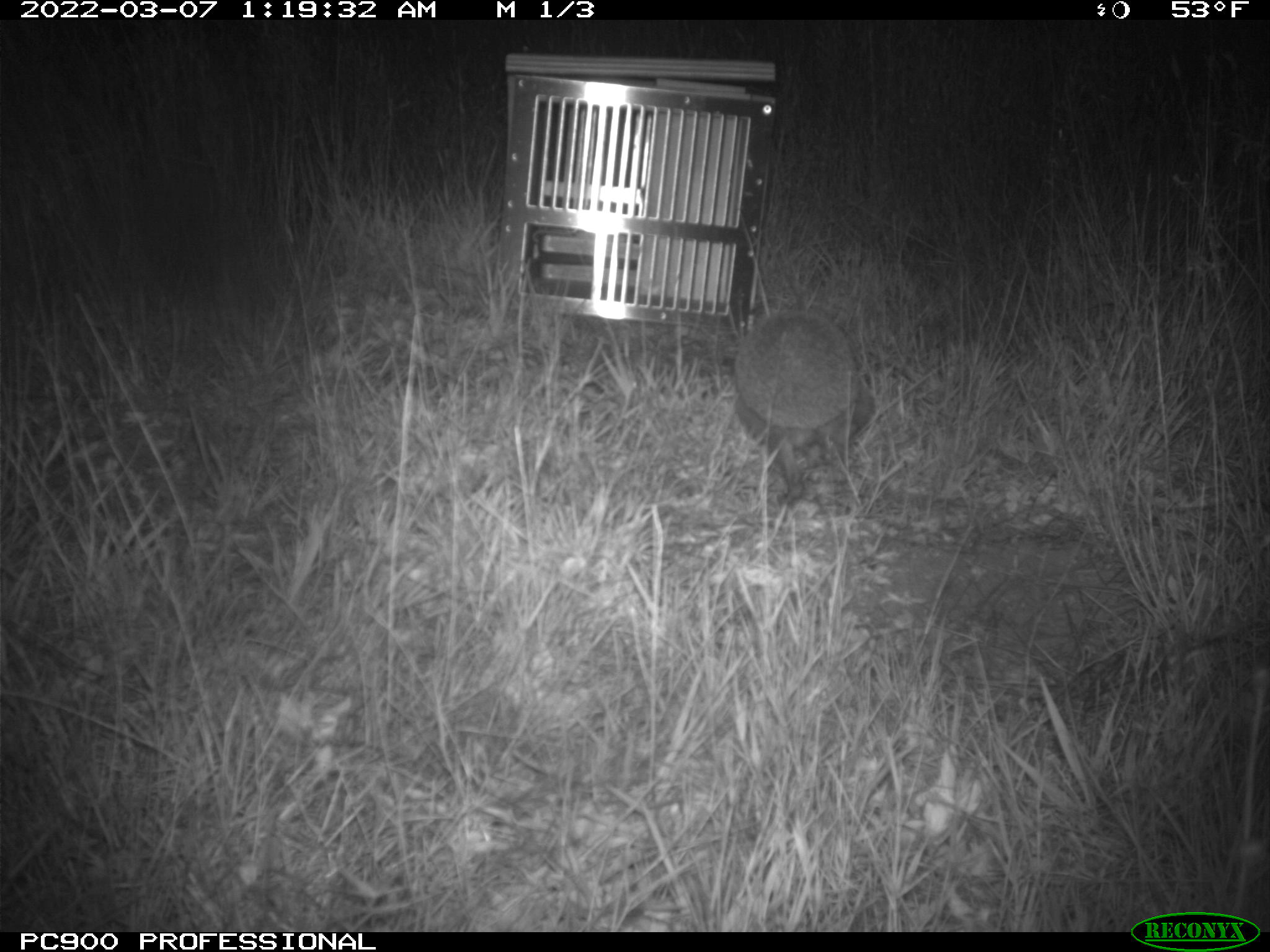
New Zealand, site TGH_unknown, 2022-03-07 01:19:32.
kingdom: Animalia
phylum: Chordata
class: Mammalia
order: Eulipotyphla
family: Erinaceidae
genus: Erinaceus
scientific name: Erinaceus europaeus europaeus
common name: european hedgehog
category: hedgehog